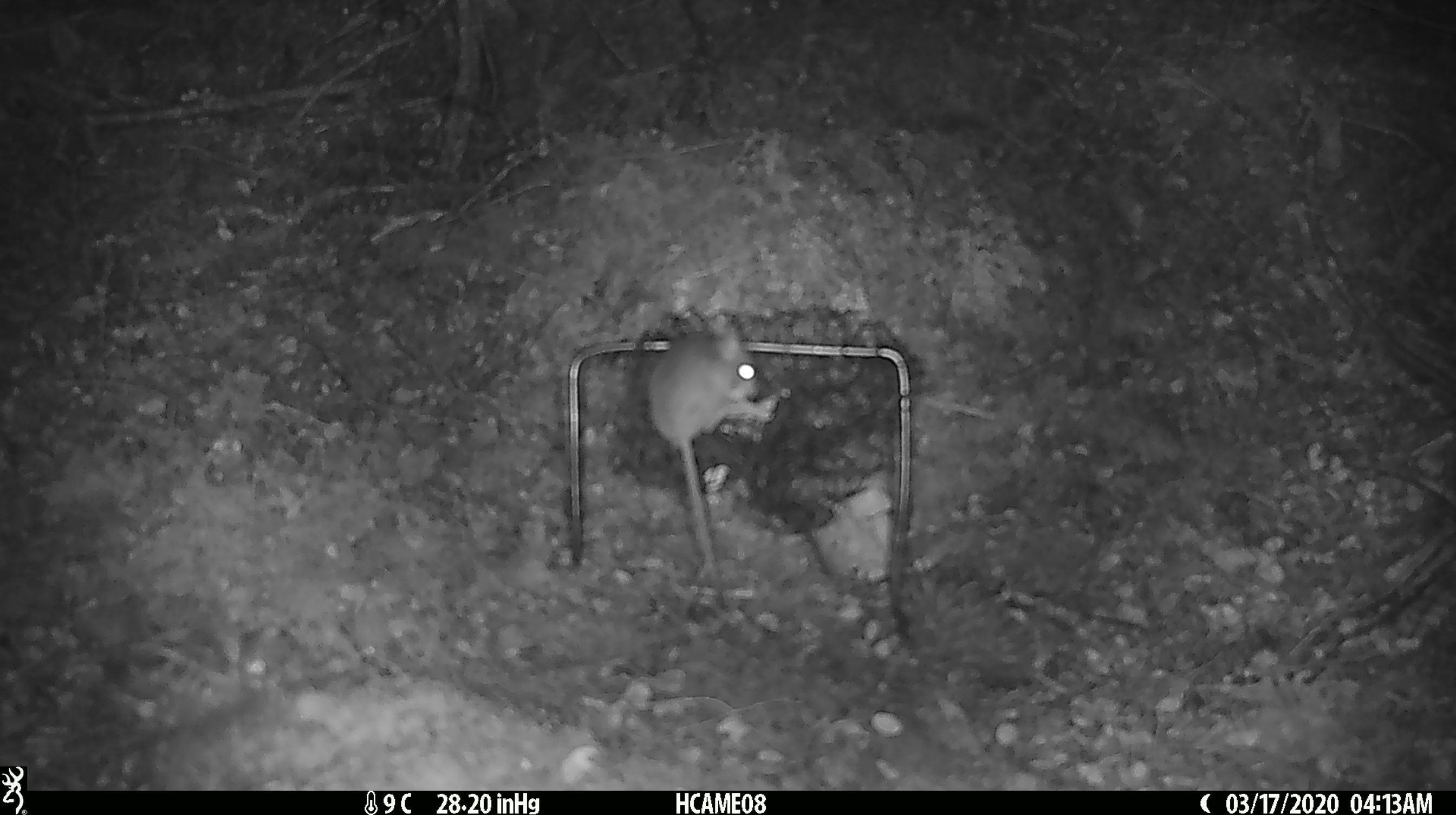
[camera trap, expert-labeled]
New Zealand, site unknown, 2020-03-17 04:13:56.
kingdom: Animalia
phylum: Chordata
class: Mammalia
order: Rodentia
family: Muridae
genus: Mus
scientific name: Mus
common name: mouse